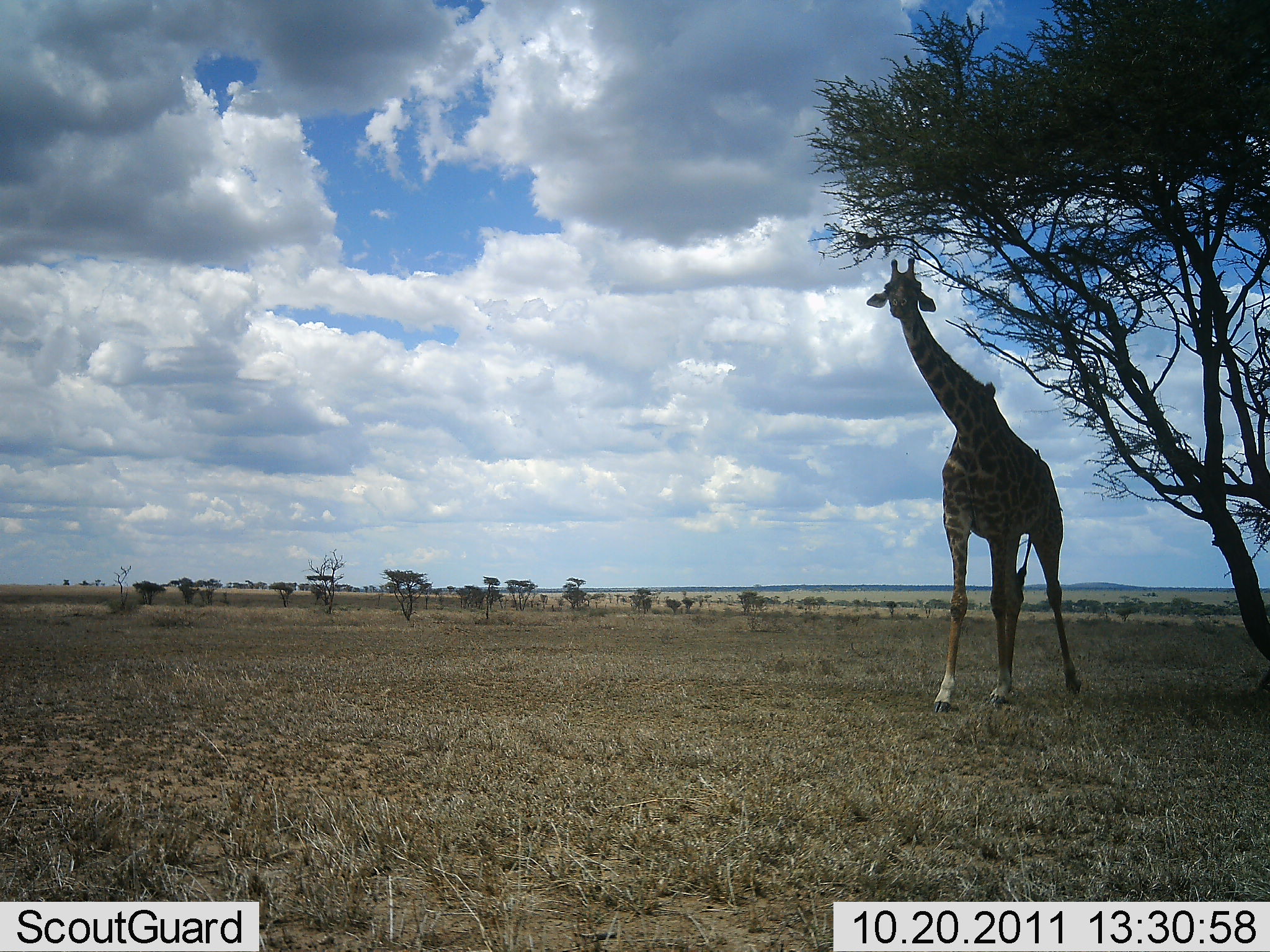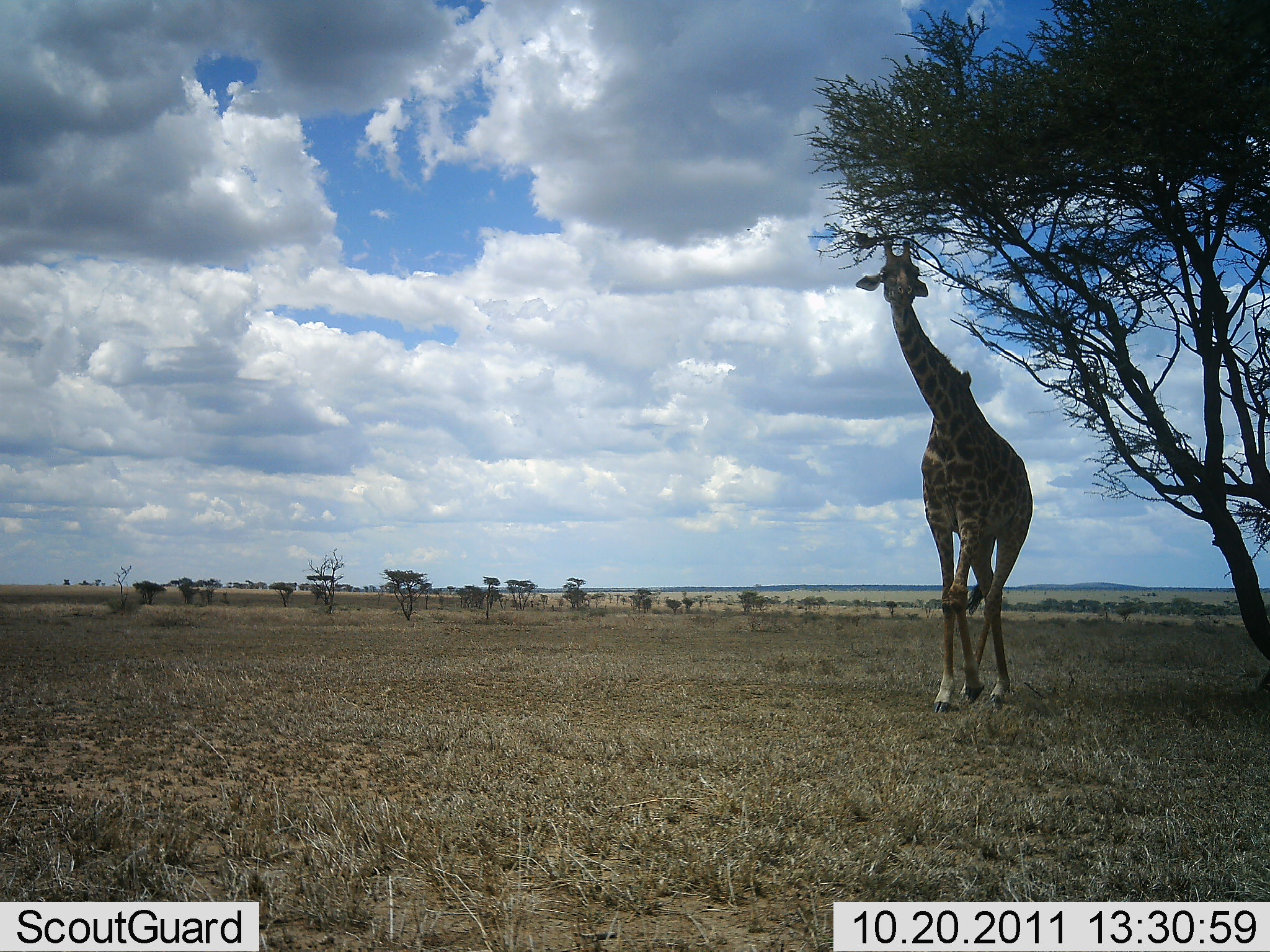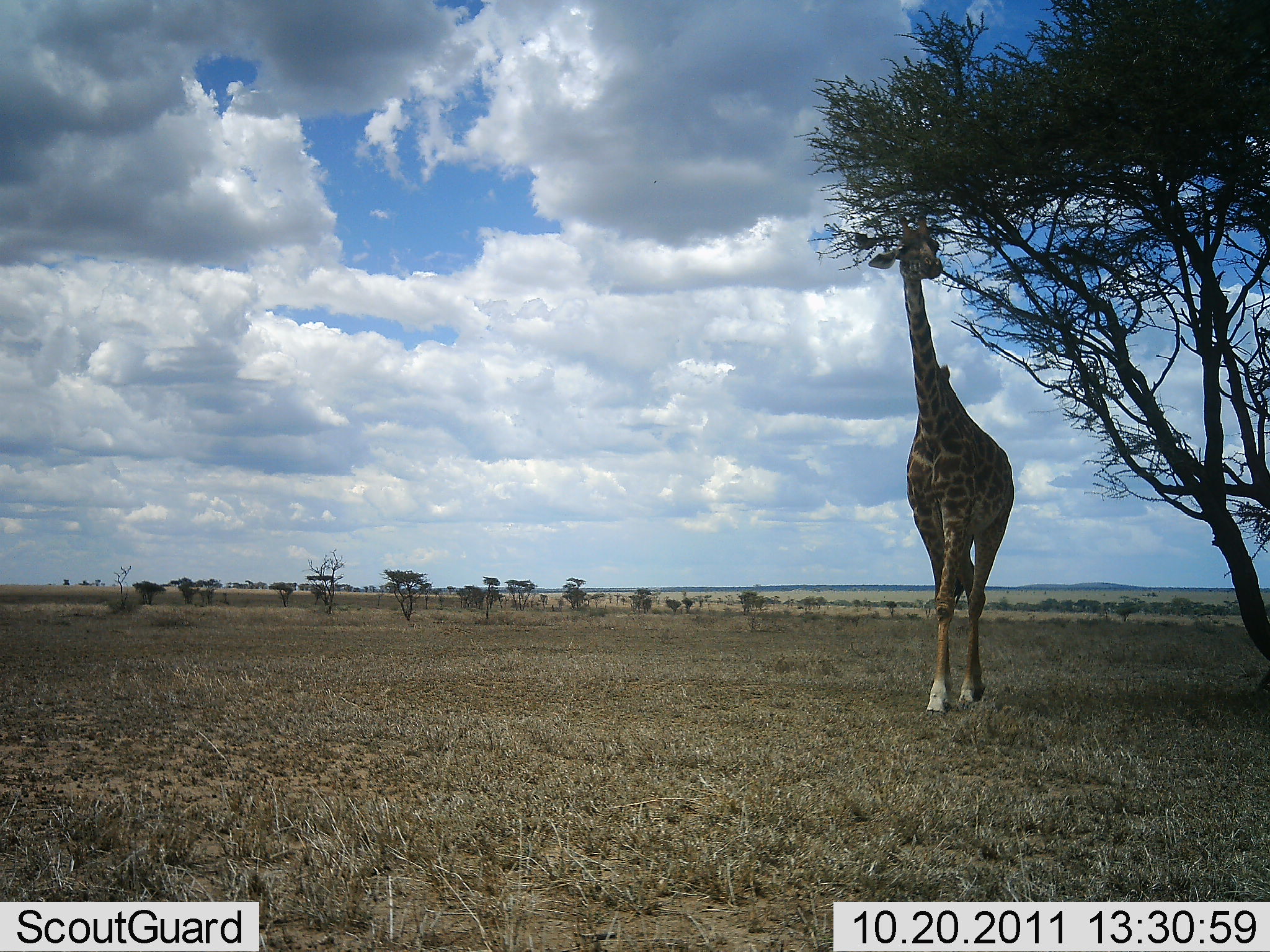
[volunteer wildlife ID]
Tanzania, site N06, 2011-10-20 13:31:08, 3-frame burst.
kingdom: Animalia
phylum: Chordata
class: Mammalia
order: Artiodactyla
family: Giraffidae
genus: Giraffa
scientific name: Giraffa camelopardalis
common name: giraffe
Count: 1.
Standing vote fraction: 8%.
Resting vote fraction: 0%.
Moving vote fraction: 75%.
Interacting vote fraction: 0%.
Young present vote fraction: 0%.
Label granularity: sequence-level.